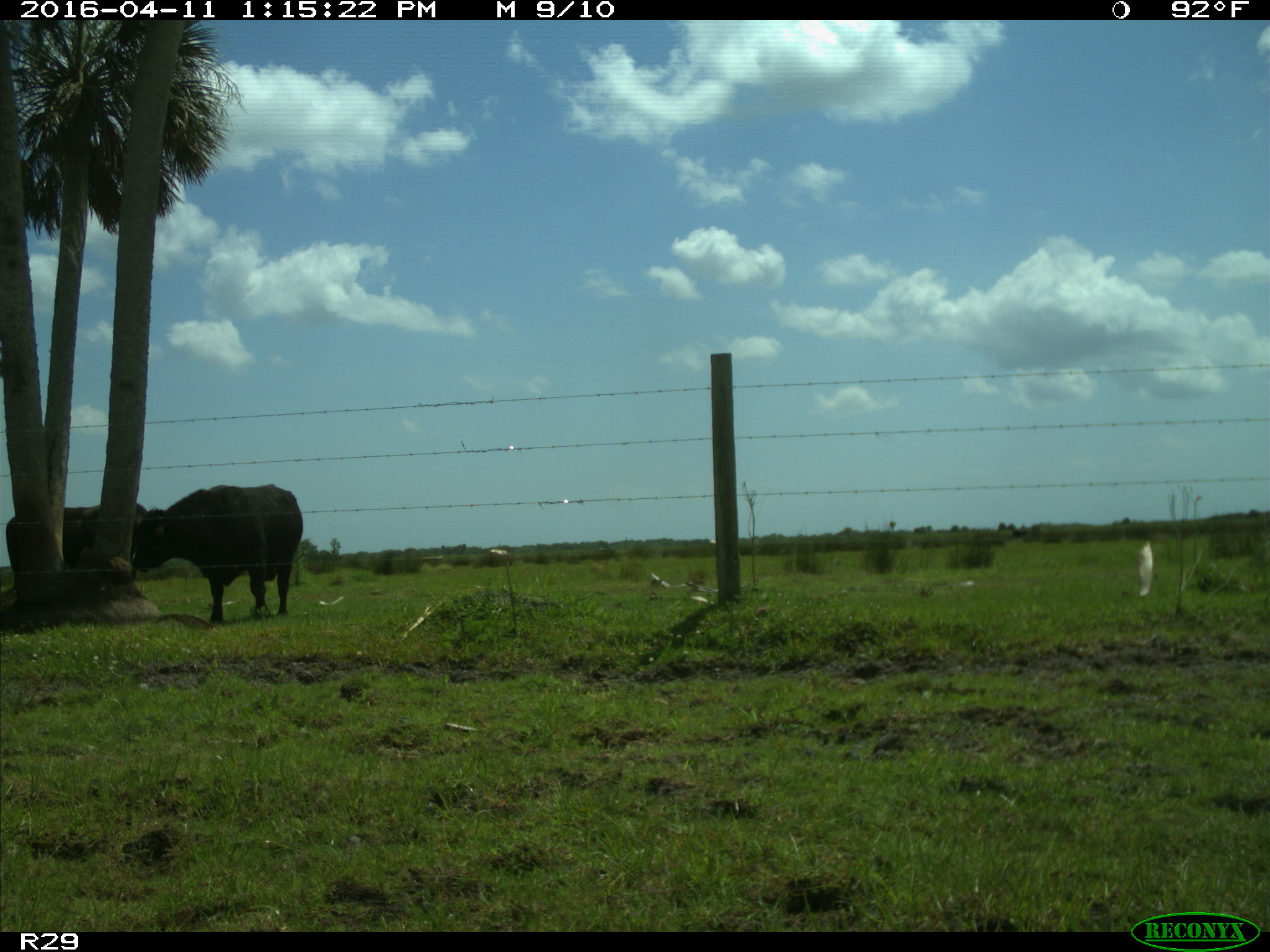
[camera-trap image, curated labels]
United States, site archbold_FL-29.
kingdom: Animalia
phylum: Chordata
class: Mammalia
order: Artiodactyla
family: Bovidae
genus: Bos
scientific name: Bos taurus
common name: domestic cow